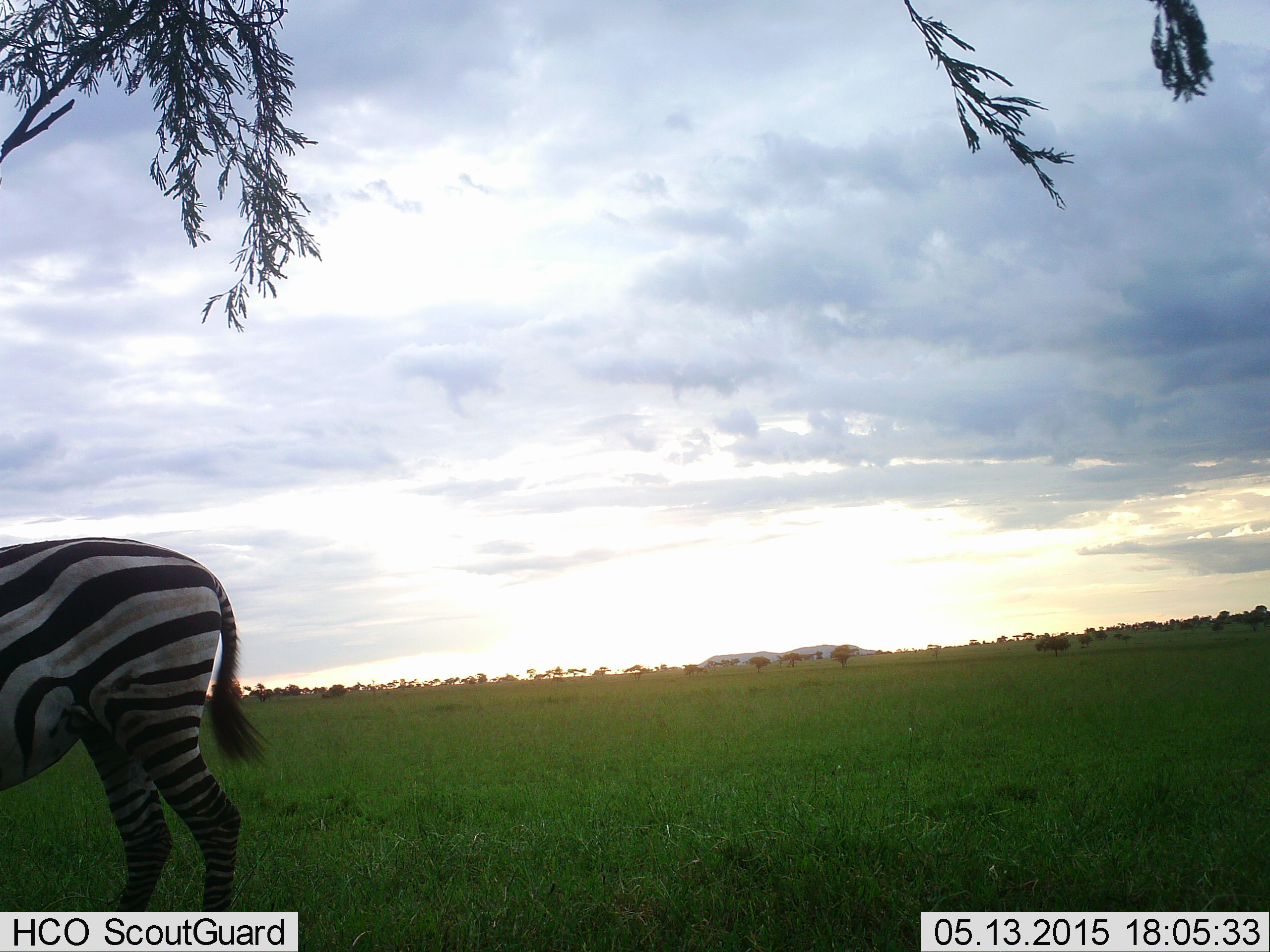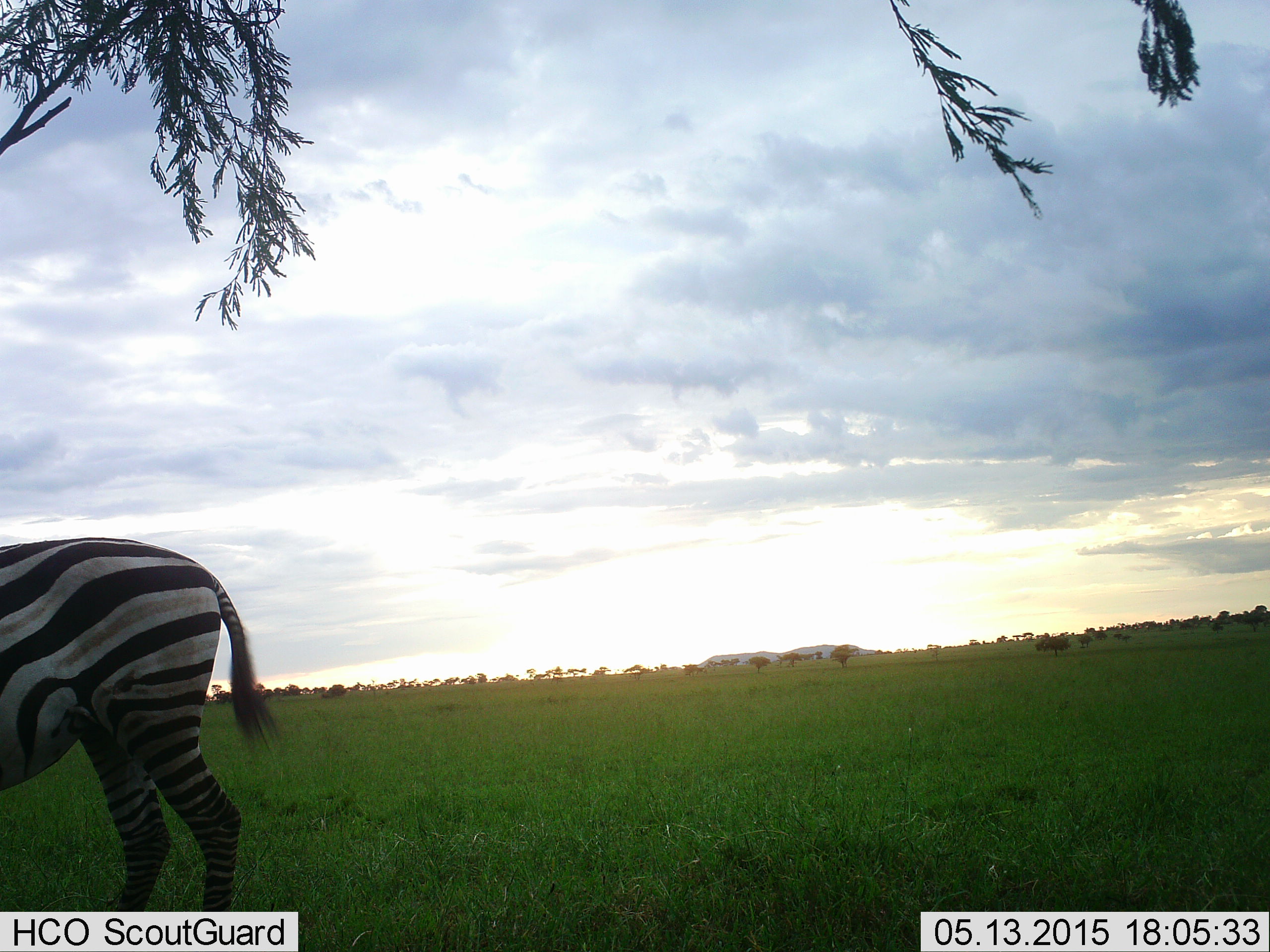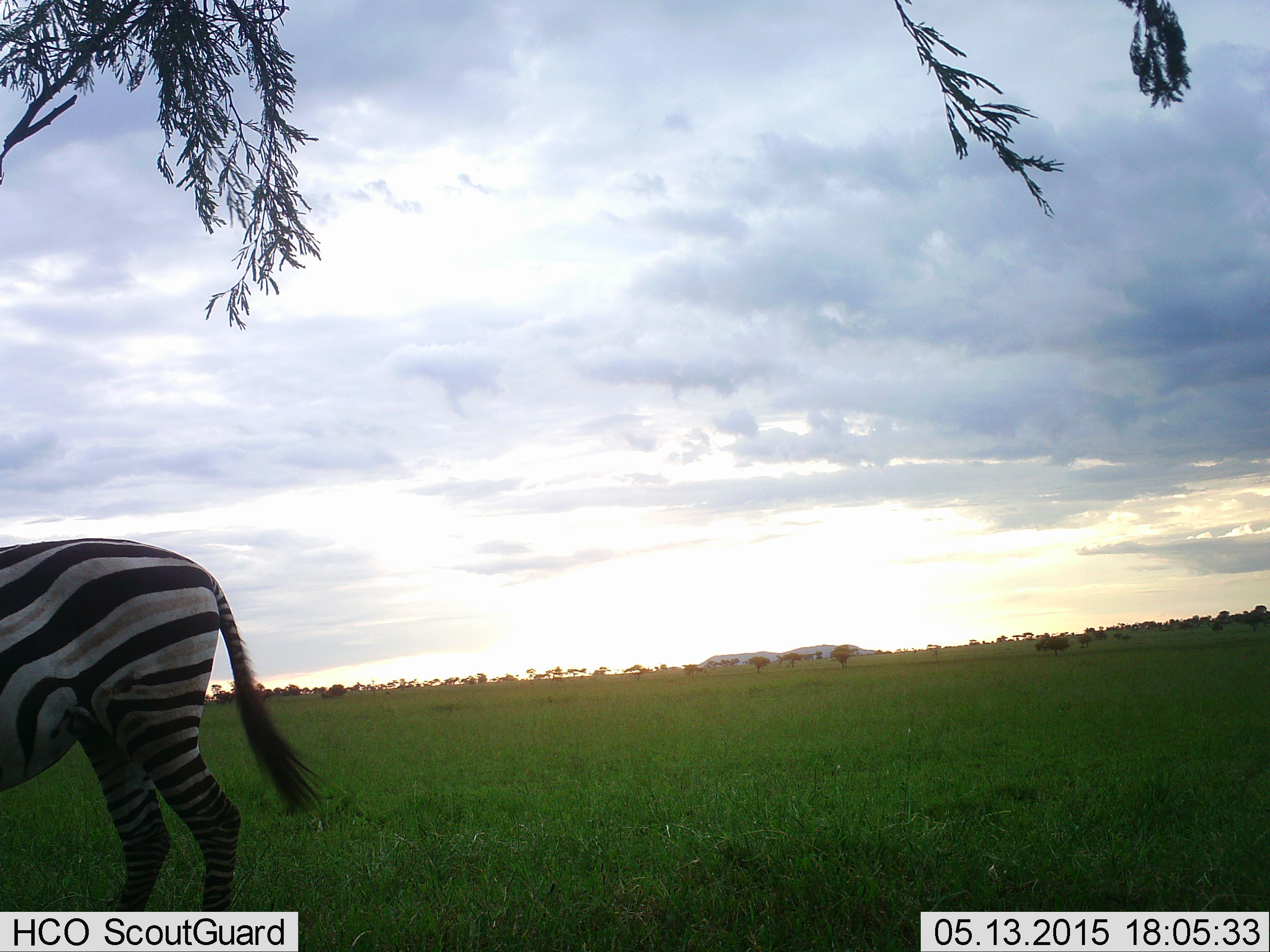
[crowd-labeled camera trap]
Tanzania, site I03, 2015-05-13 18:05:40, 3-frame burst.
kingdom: Animalia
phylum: Chordata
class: Mammalia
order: Perissodactyla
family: Equidae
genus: Equus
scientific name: Equus quagga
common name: plains zebra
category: zebra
Zebra (plains zebra) (Equus quagga), count 1. Behavior (volunteer vote fractions): standing 90%, resting 0%, moving 0%, interacting 0%. Young present (vote fraction): 0%. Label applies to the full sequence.